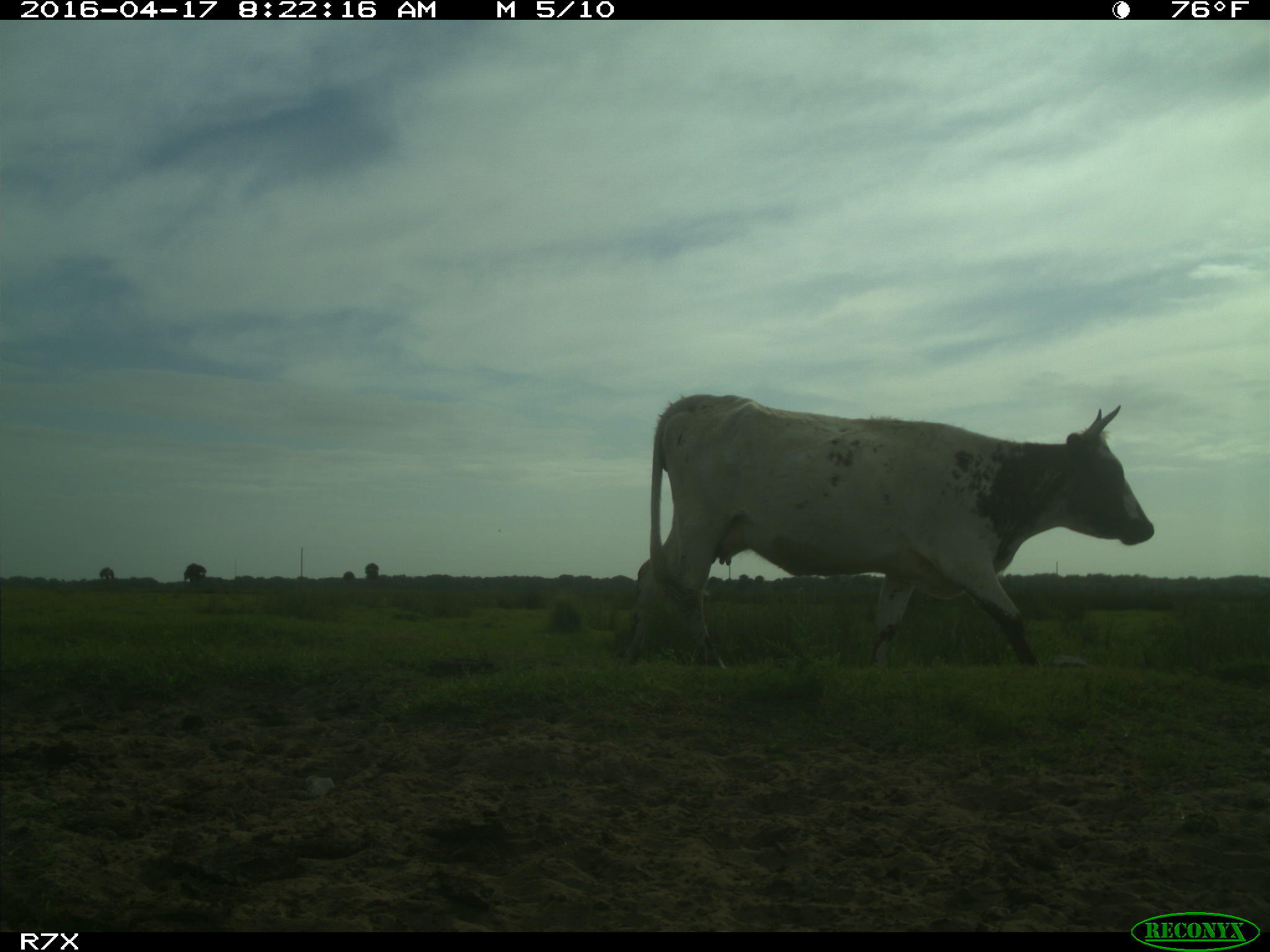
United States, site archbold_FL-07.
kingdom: Animalia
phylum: Chordata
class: Mammalia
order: Artiodactyla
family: Bovidae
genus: Bos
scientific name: Bos taurus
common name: domestic cow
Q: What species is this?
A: Bos taurus (domestic cow).